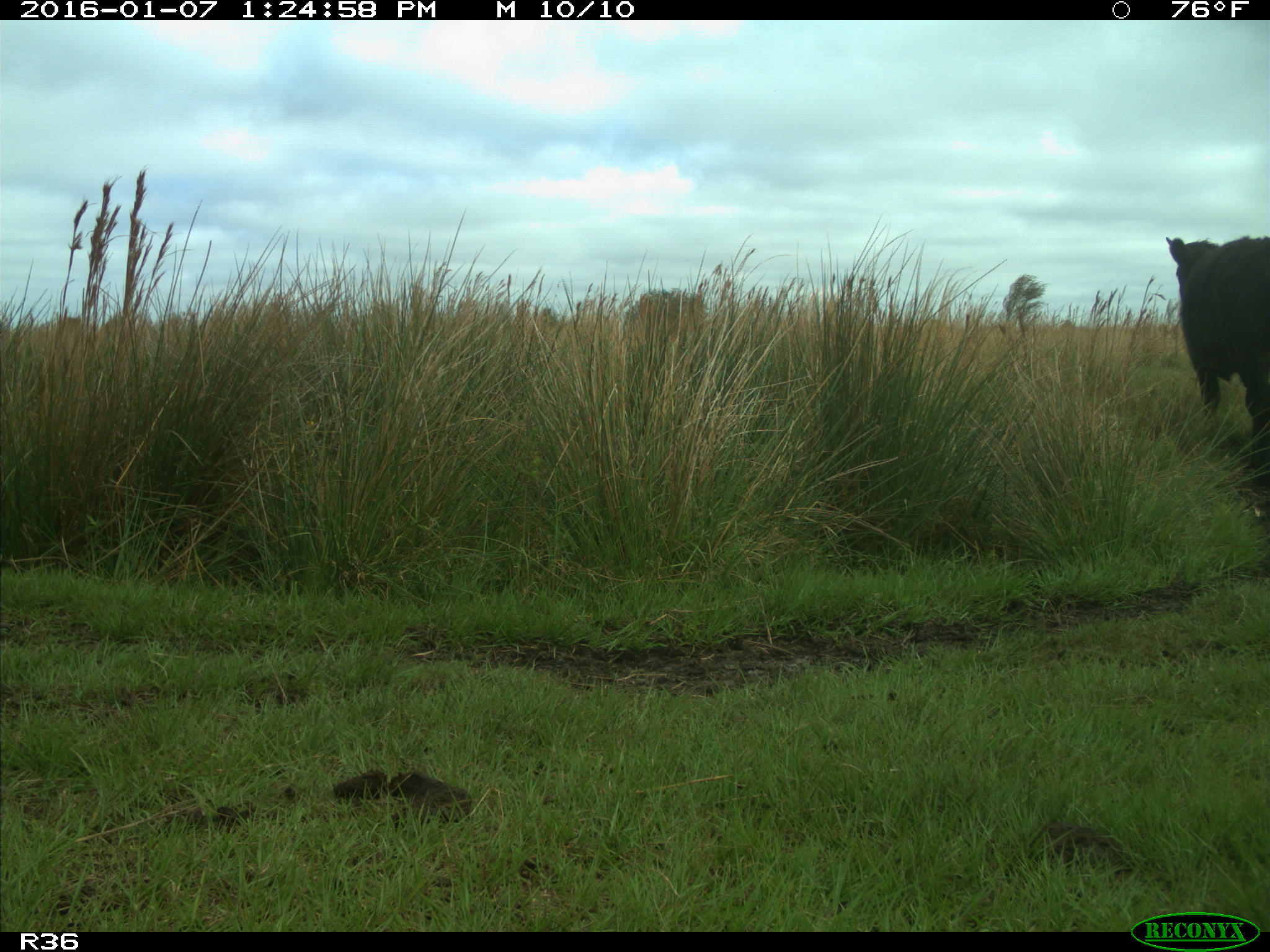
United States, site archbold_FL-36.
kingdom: Animalia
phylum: Chordata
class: Mammalia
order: Artiodactyla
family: Bovidae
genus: Bos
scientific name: Bos taurus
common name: domestic cow